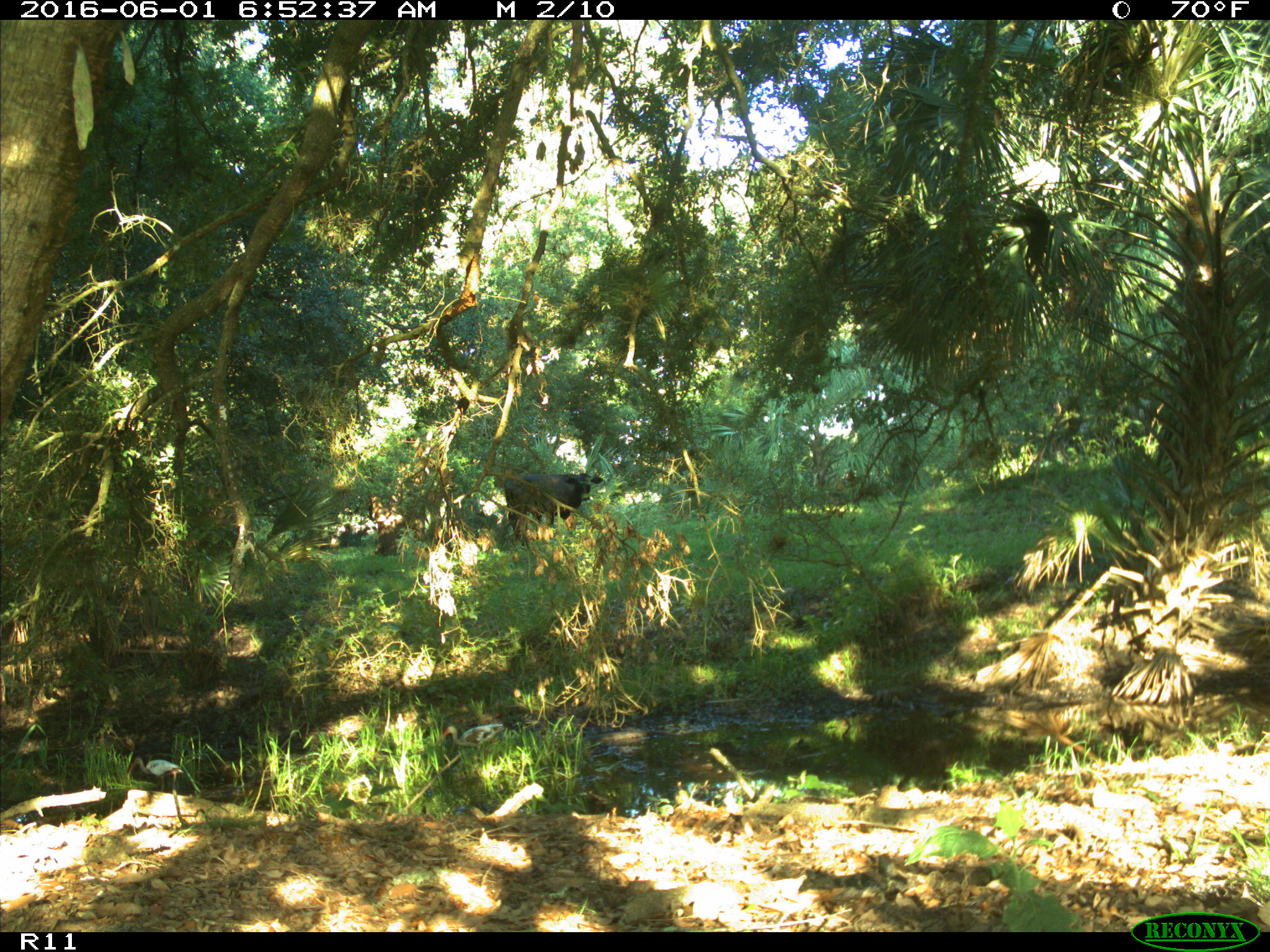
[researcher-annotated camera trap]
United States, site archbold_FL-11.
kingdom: Animalia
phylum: Chordata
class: Mammalia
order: Artiodactyla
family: Bovidae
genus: Bos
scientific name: Bos taurus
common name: domestic cow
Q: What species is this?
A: Bos taurus (domestic cow).